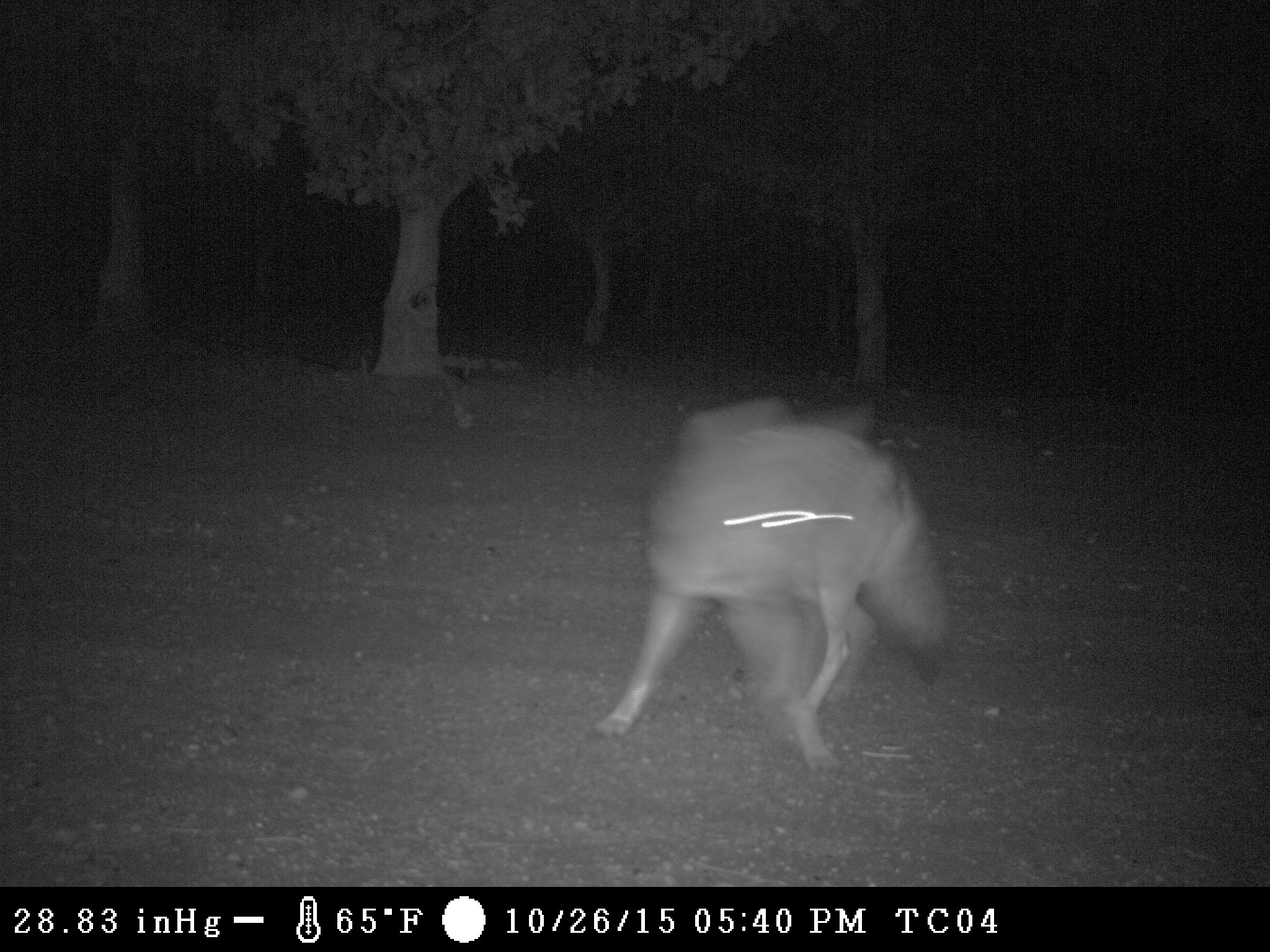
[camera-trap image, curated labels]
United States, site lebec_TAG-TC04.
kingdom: Animalia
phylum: Chordata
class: Mammalia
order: Carnivora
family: Canidae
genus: Canis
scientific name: Canis latrans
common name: coyote